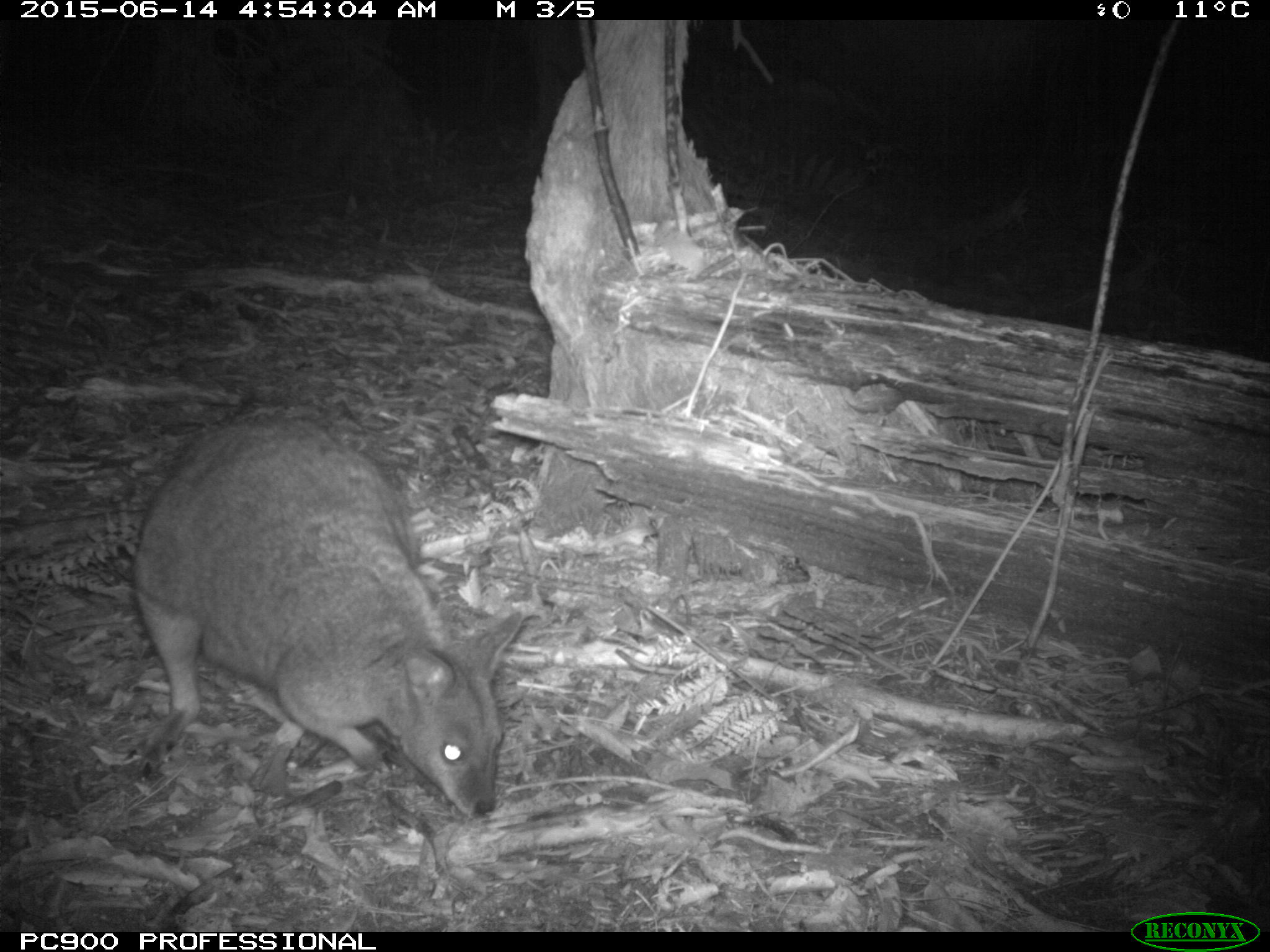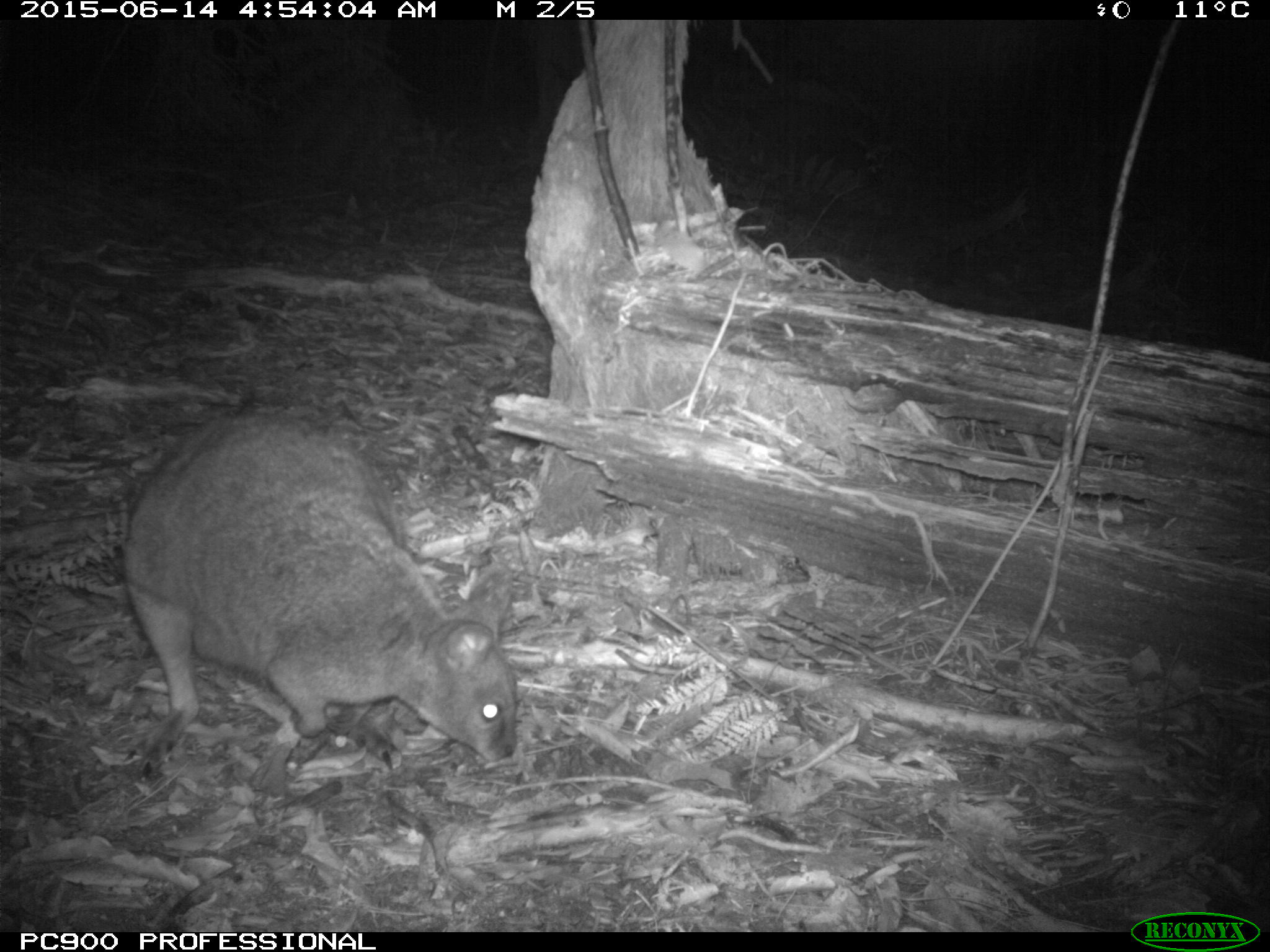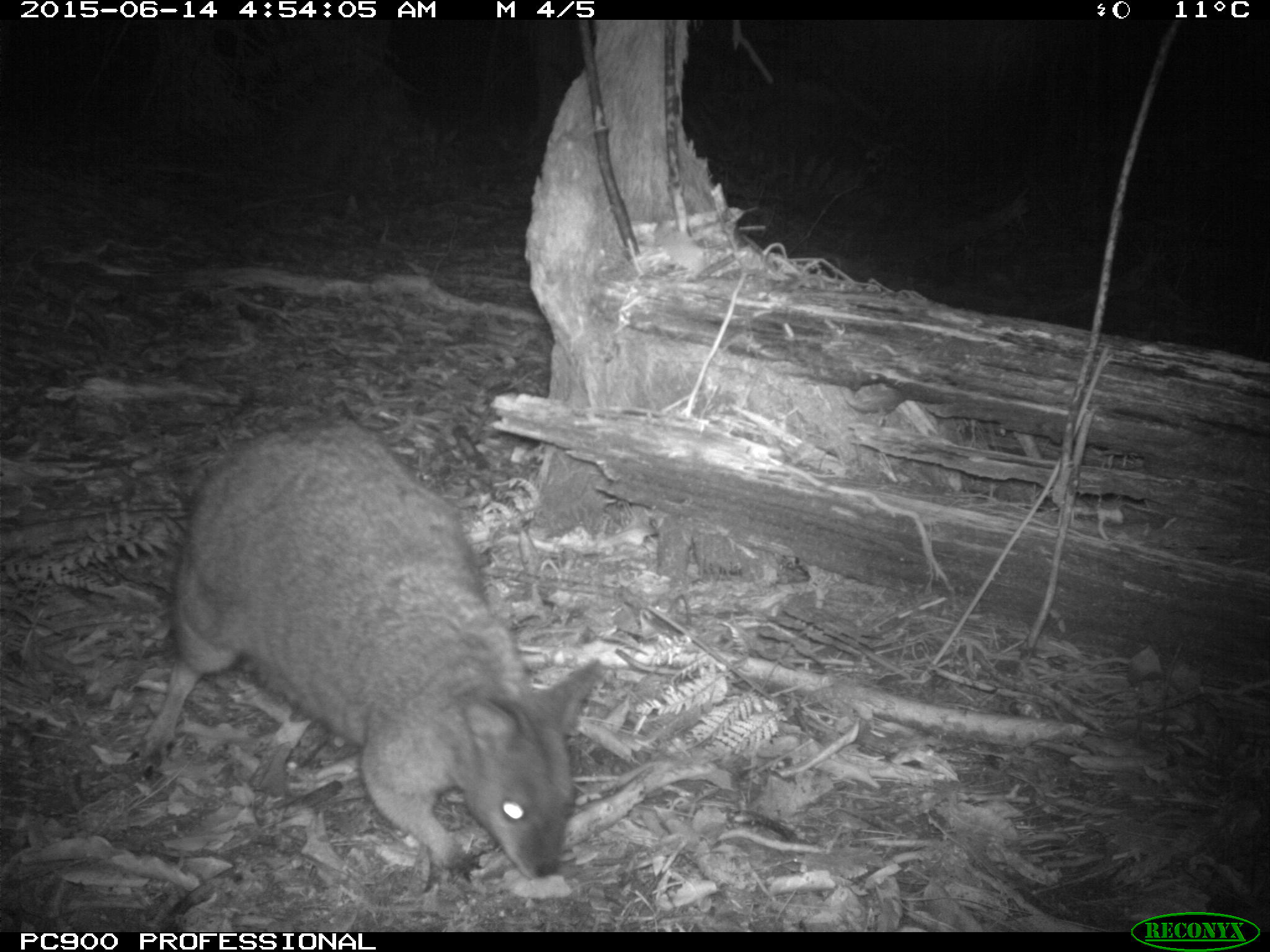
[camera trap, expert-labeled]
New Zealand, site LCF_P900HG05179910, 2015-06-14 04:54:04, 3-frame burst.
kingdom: Animalia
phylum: Chordata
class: Mammalia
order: Diprotodontia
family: Macropodidae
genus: Notamacropus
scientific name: Notamacropus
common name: wallaby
Wallaby (Notamacropus).